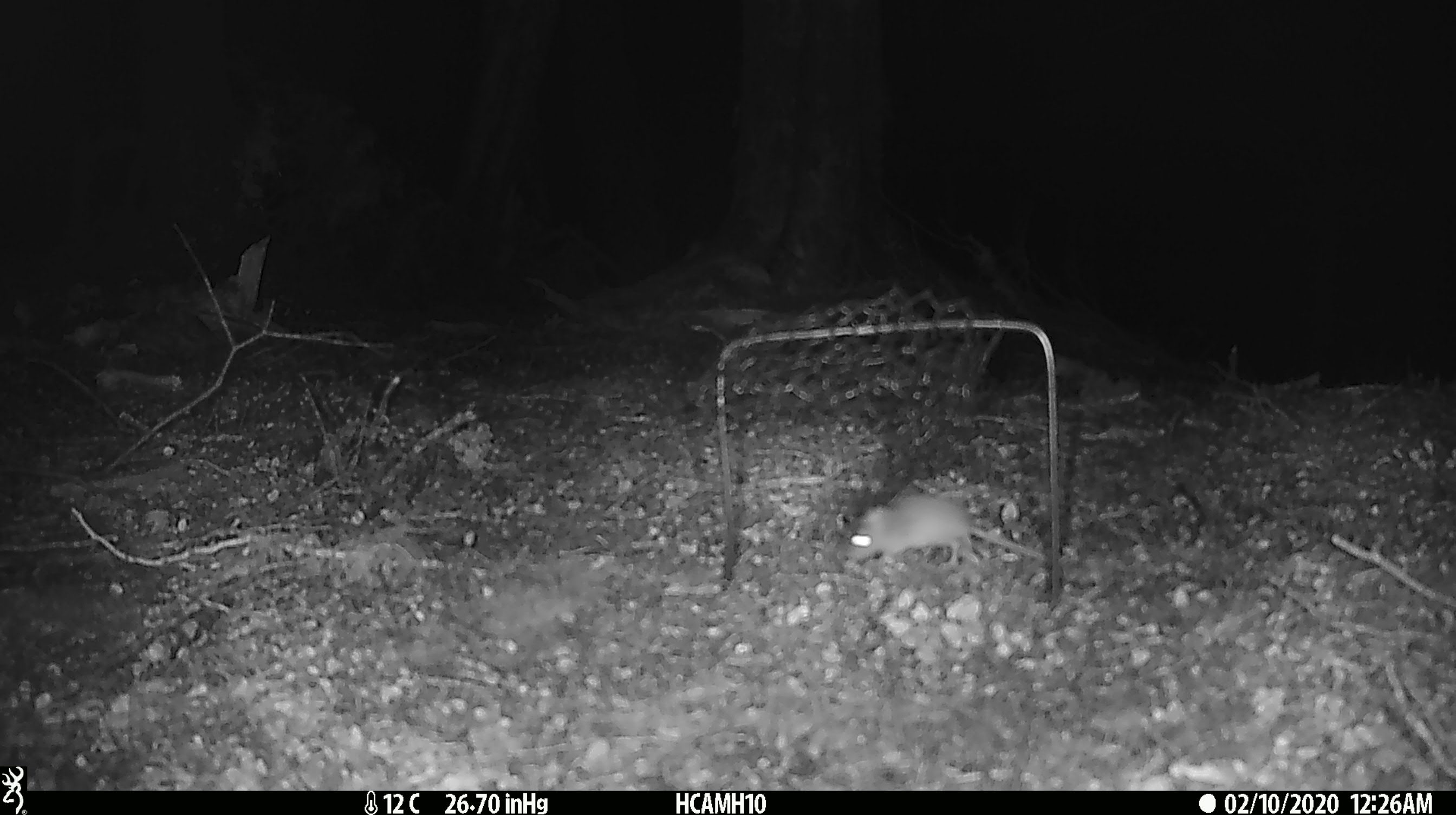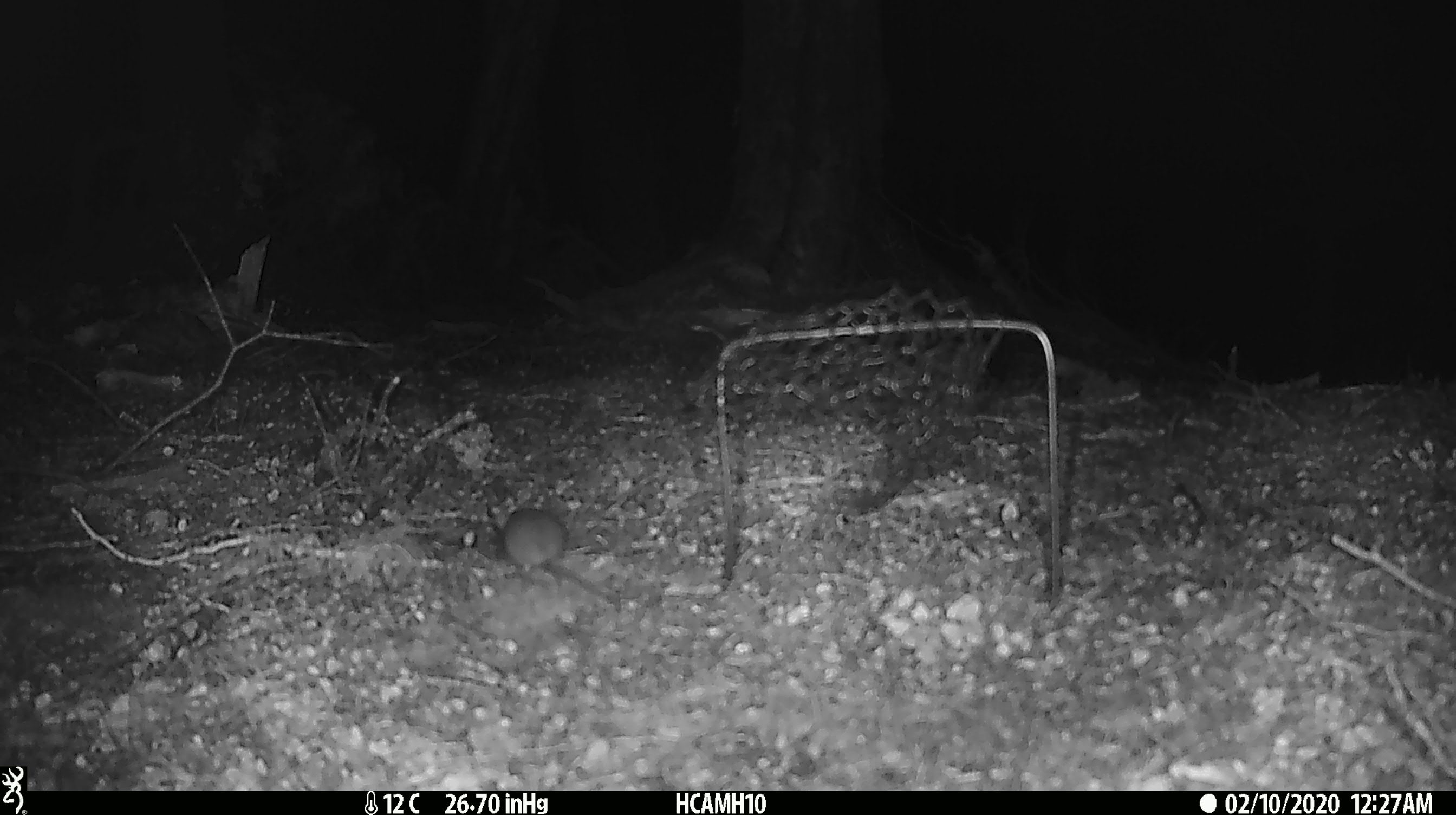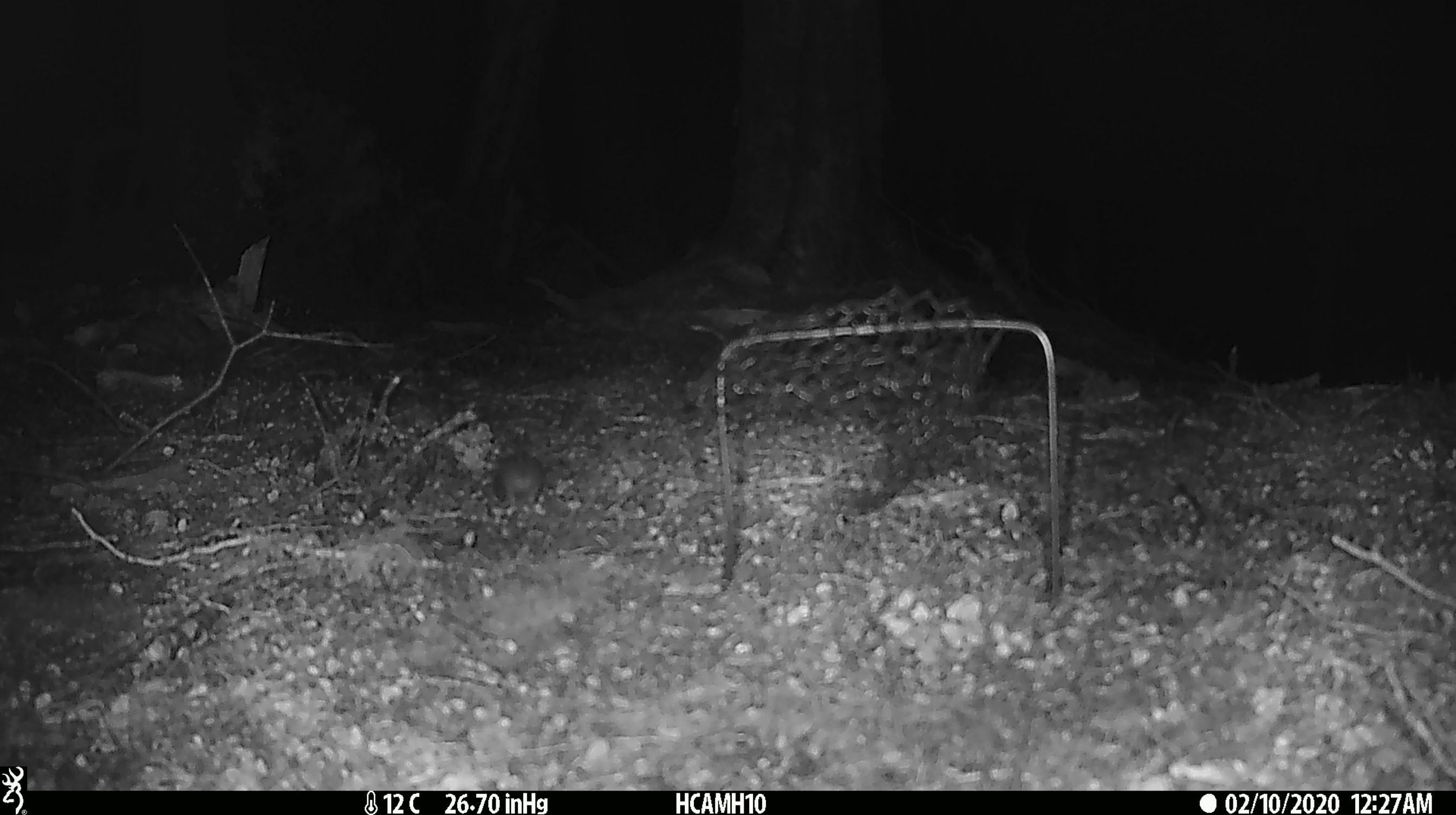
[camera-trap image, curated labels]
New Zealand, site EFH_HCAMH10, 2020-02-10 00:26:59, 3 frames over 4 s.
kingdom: Animalia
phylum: Chordata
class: Mammalia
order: Rodentia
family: Muridae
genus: Mus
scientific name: Mus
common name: mouse